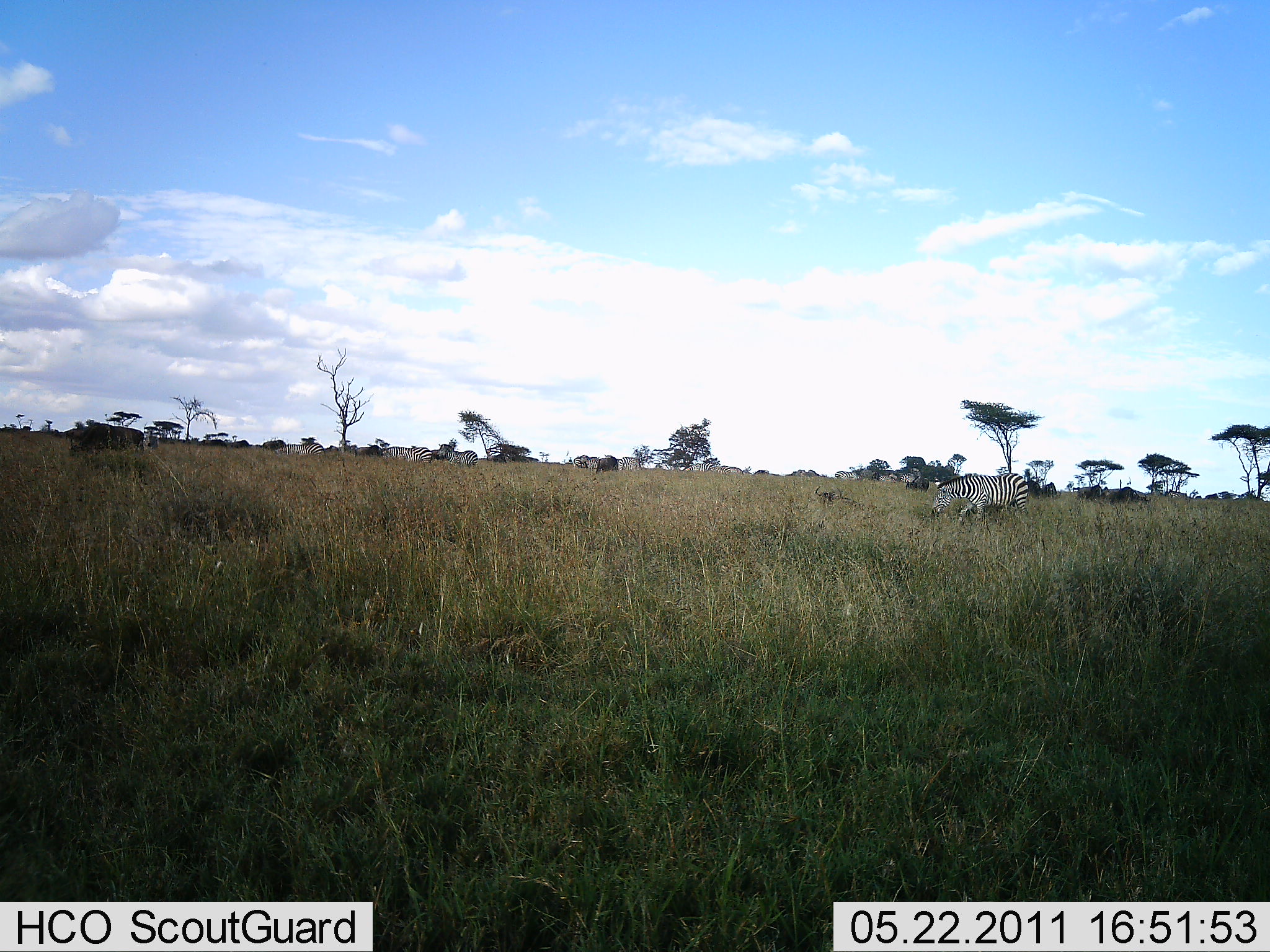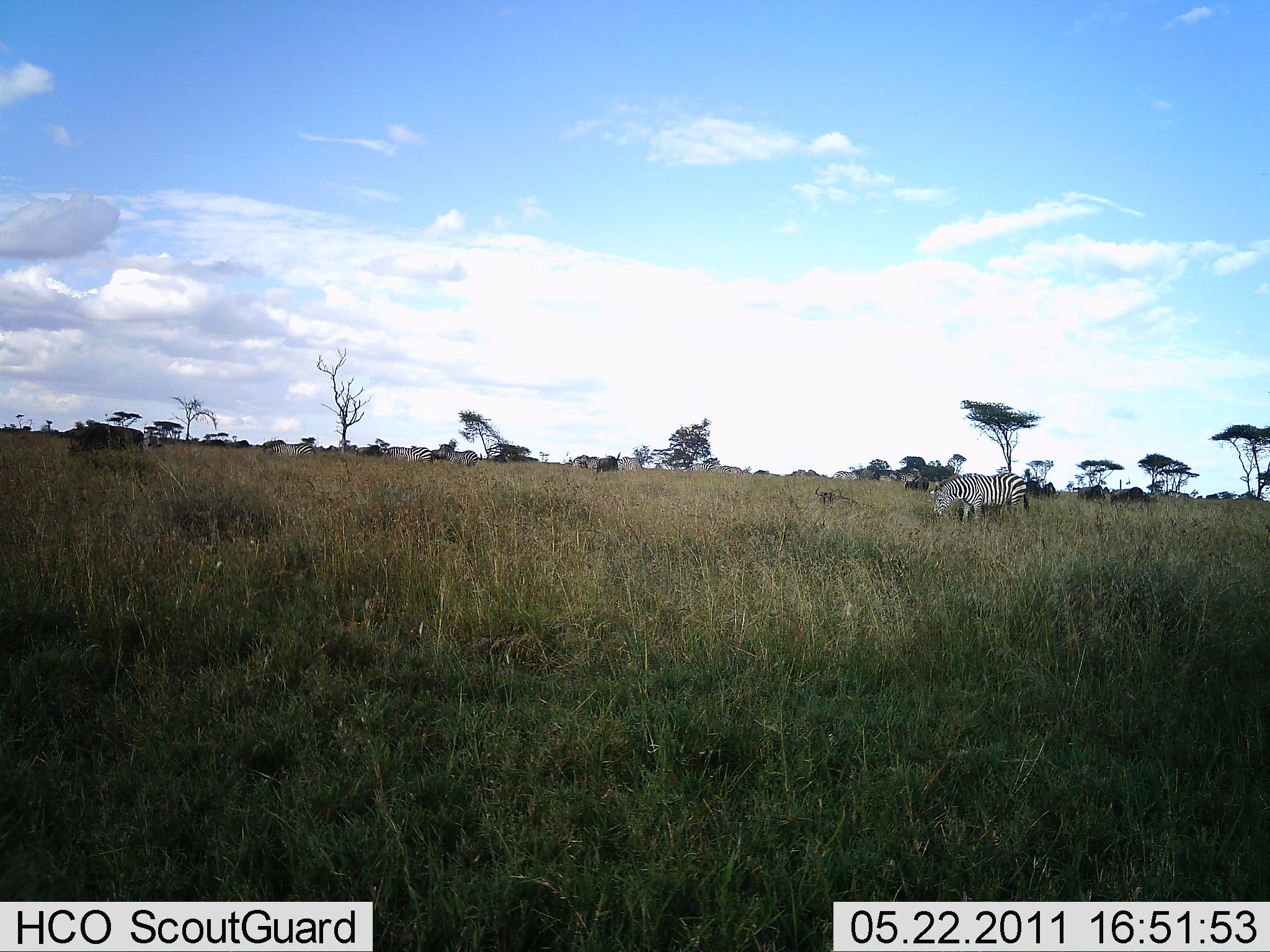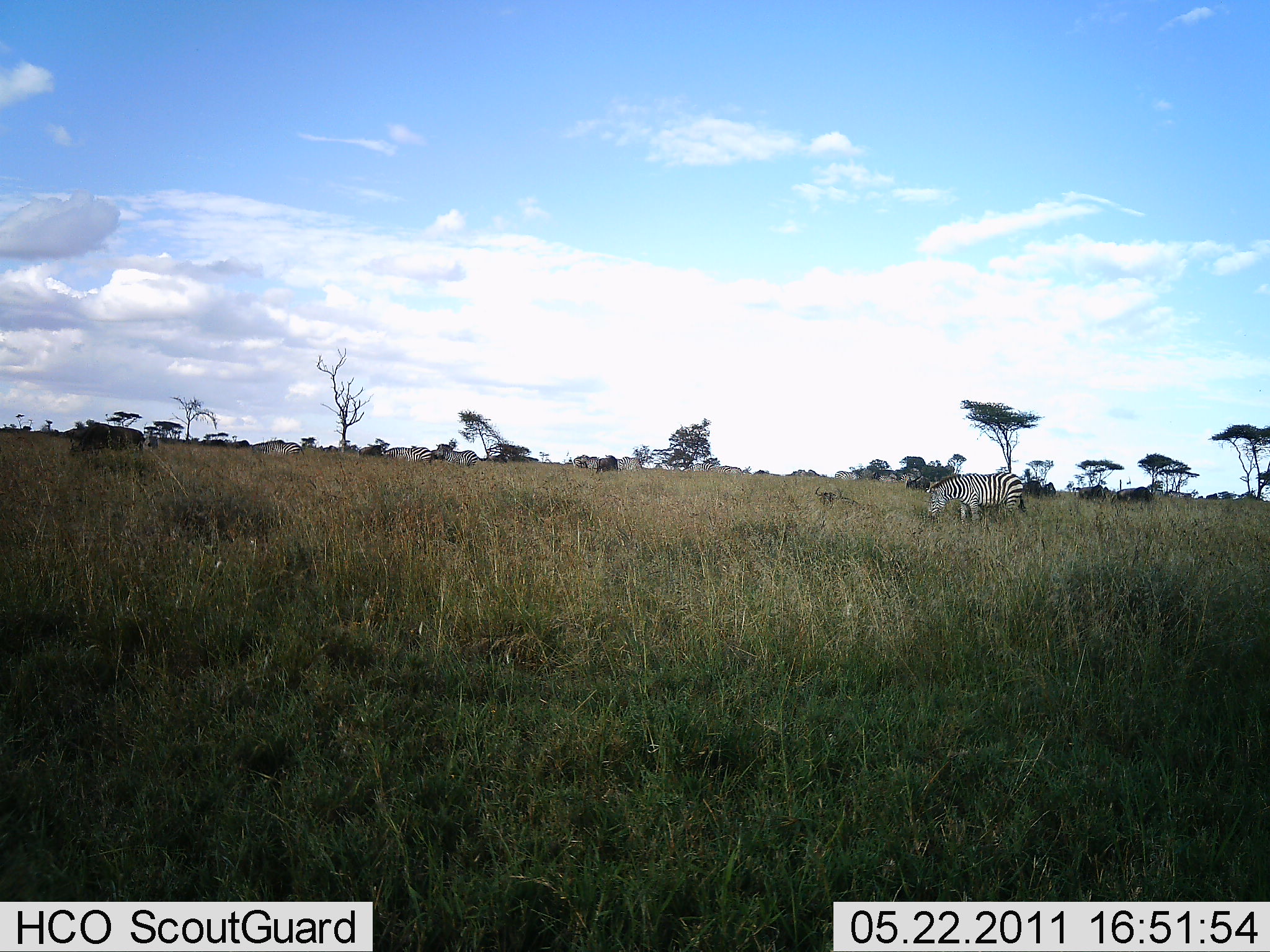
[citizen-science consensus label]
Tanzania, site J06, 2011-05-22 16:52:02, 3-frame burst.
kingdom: Animalia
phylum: Chordata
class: Mammalia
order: Artiodactyla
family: Bovidae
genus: Connochaetes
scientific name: Connochaetes taurinus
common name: blue wildebeest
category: wildebeest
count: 4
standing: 33%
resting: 0%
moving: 33%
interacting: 0%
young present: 0%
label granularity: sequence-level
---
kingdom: Animalia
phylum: Chordata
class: Mammalia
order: Perissodactyla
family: Equidae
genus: Equus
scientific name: Equus quagga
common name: plains zebra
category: zebra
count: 3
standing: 30%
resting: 0%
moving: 30%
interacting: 0%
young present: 0%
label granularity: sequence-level